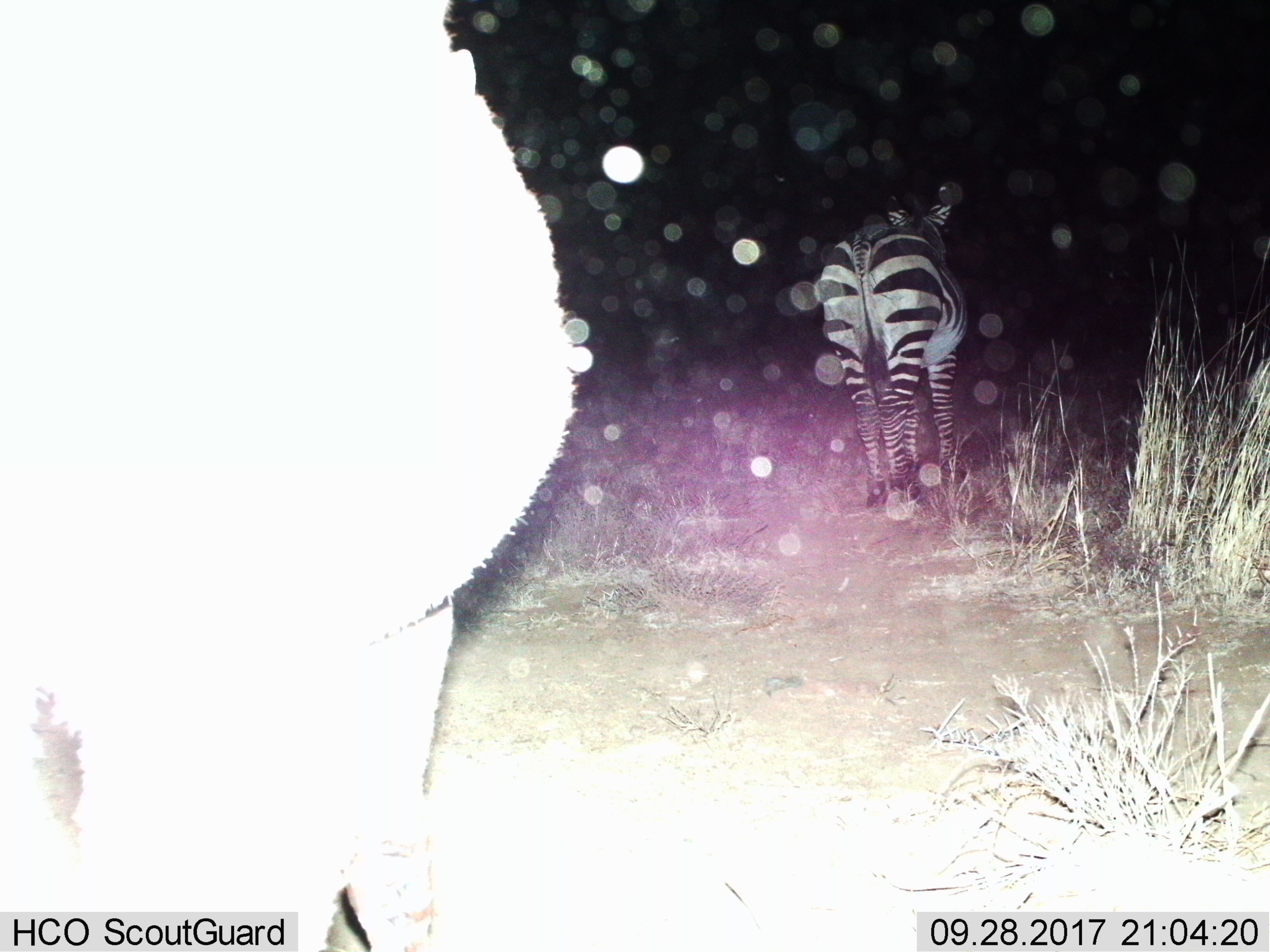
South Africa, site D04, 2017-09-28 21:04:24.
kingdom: Animalia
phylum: Chordata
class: Mammalia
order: Perissodactyla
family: Equidae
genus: Equus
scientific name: Equus zebra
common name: mountain zebra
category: zebramountain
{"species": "zebramountain (mountain zebra) (Equus zebra)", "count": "2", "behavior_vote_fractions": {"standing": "29%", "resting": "0%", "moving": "86%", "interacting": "14%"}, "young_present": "0%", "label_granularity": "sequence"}